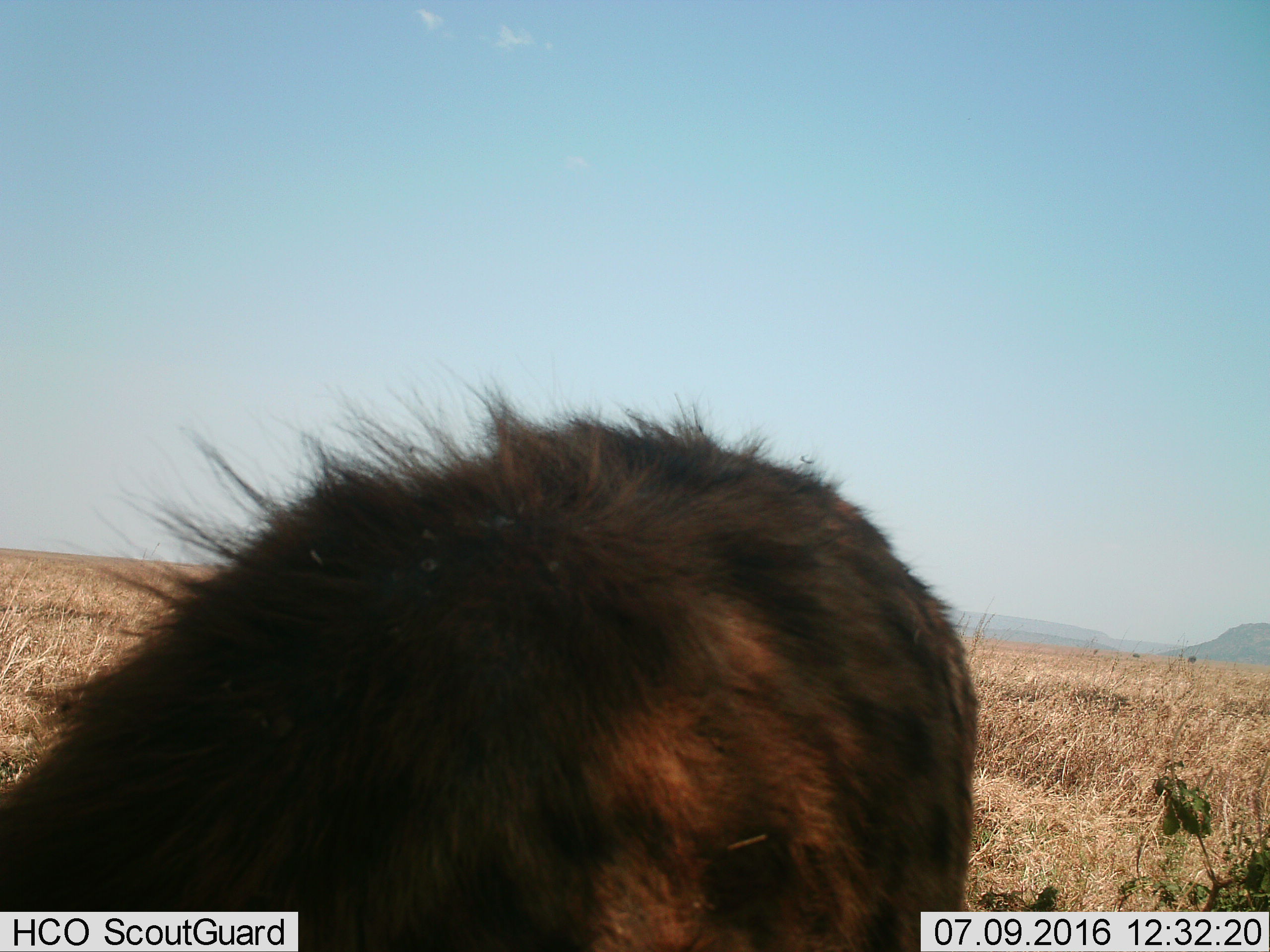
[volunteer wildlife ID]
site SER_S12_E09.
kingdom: Animalia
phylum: Chordata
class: Mammalia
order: Carnivora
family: Hyaenidae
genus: Crocuta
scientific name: Crocuta crocuta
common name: spotted hyena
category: hyenaspotted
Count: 1.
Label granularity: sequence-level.